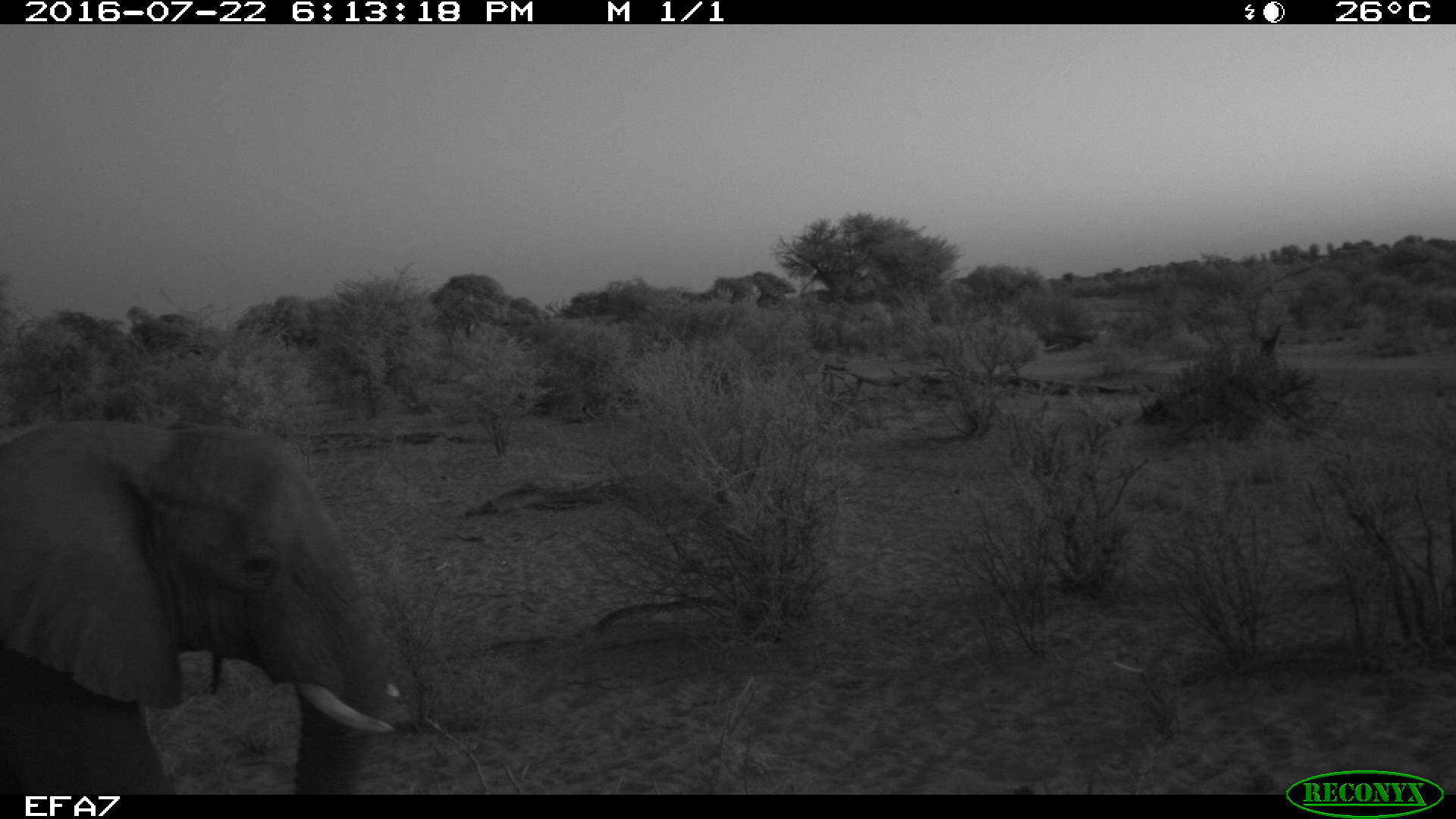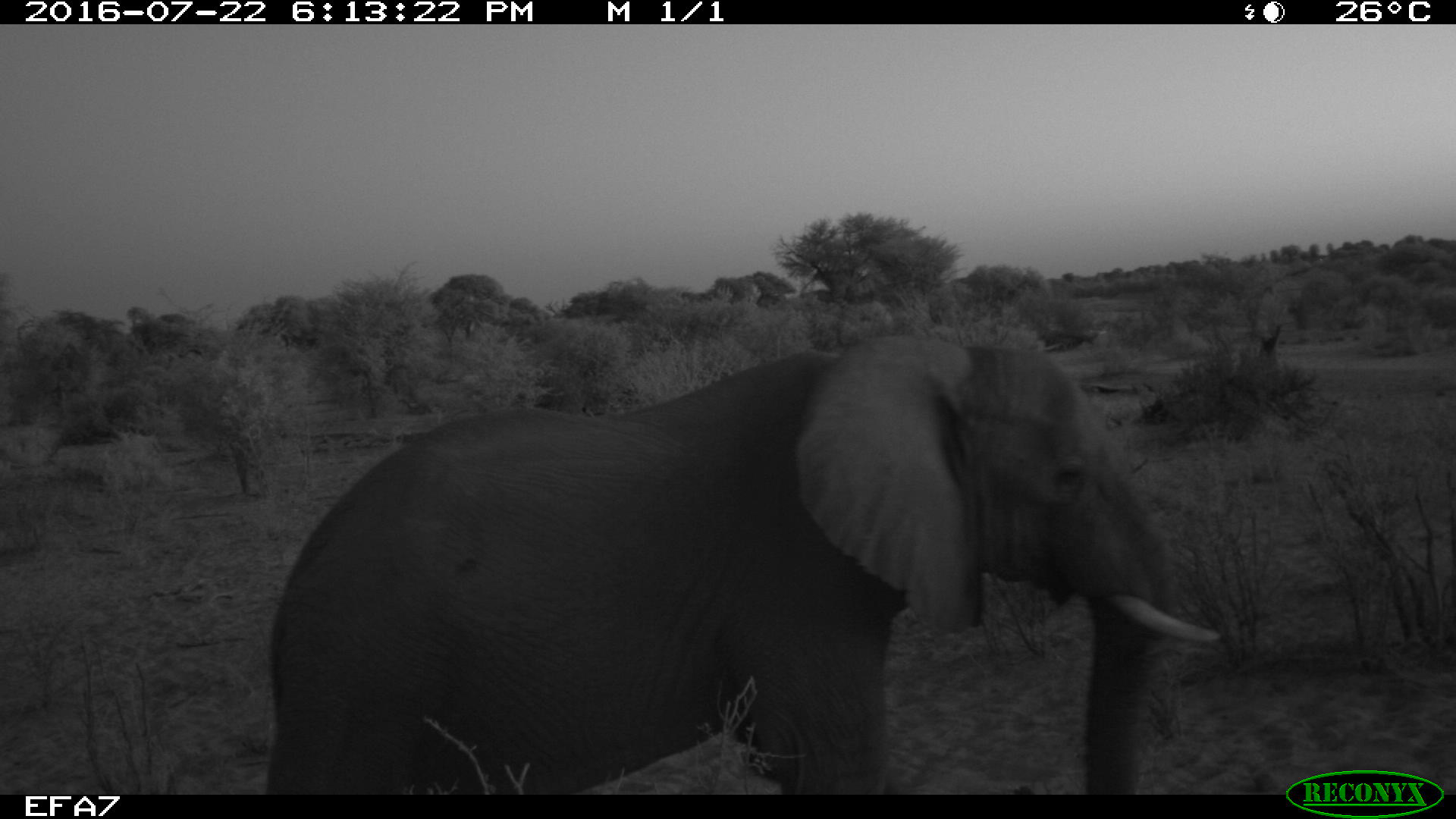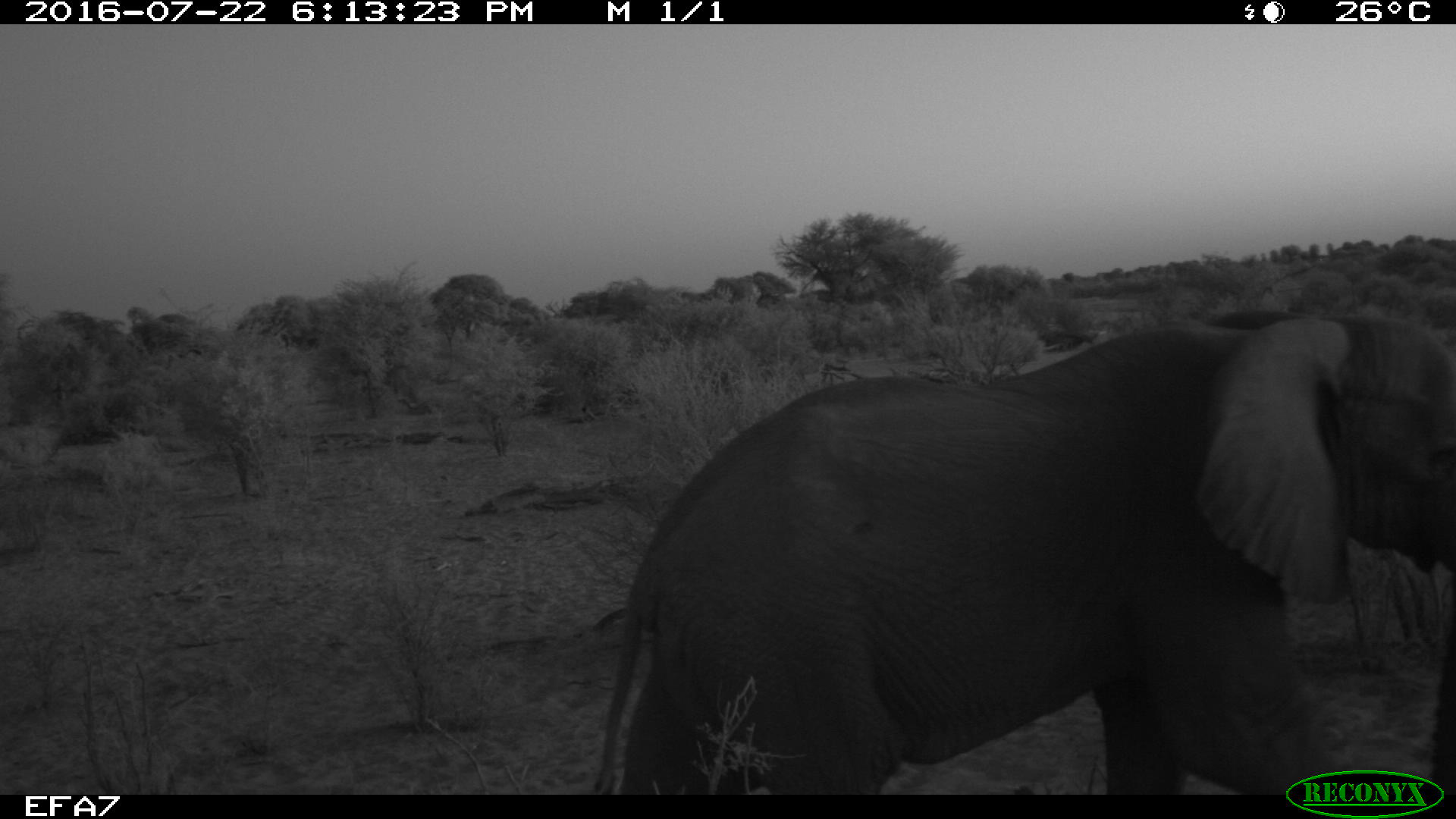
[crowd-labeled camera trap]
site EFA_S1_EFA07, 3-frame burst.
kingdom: Animalia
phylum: Chordata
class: Mammalia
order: Proboscidea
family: Elephantidae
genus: Loxodonta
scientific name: Loxodonta africana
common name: african bush elephant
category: elephant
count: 1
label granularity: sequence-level